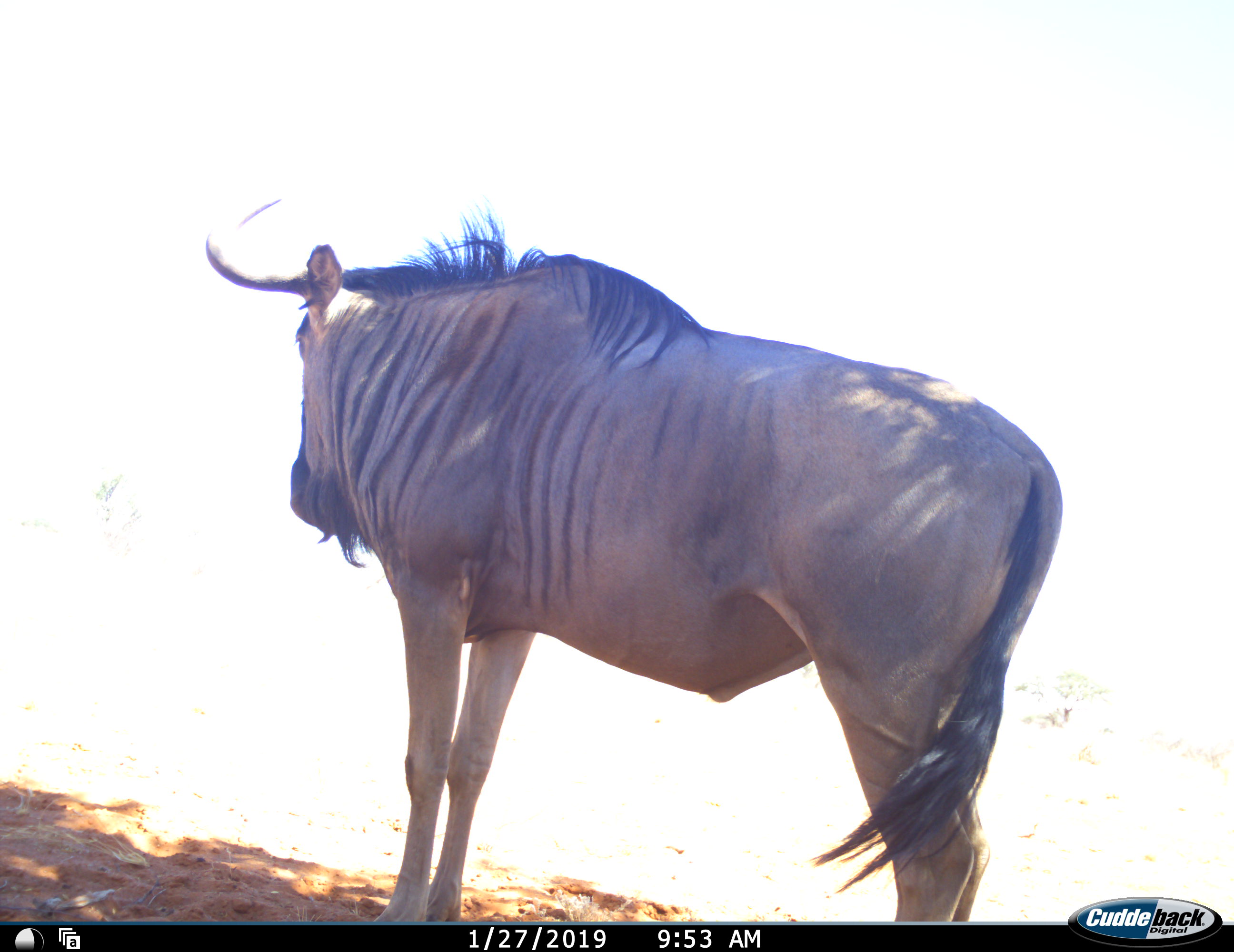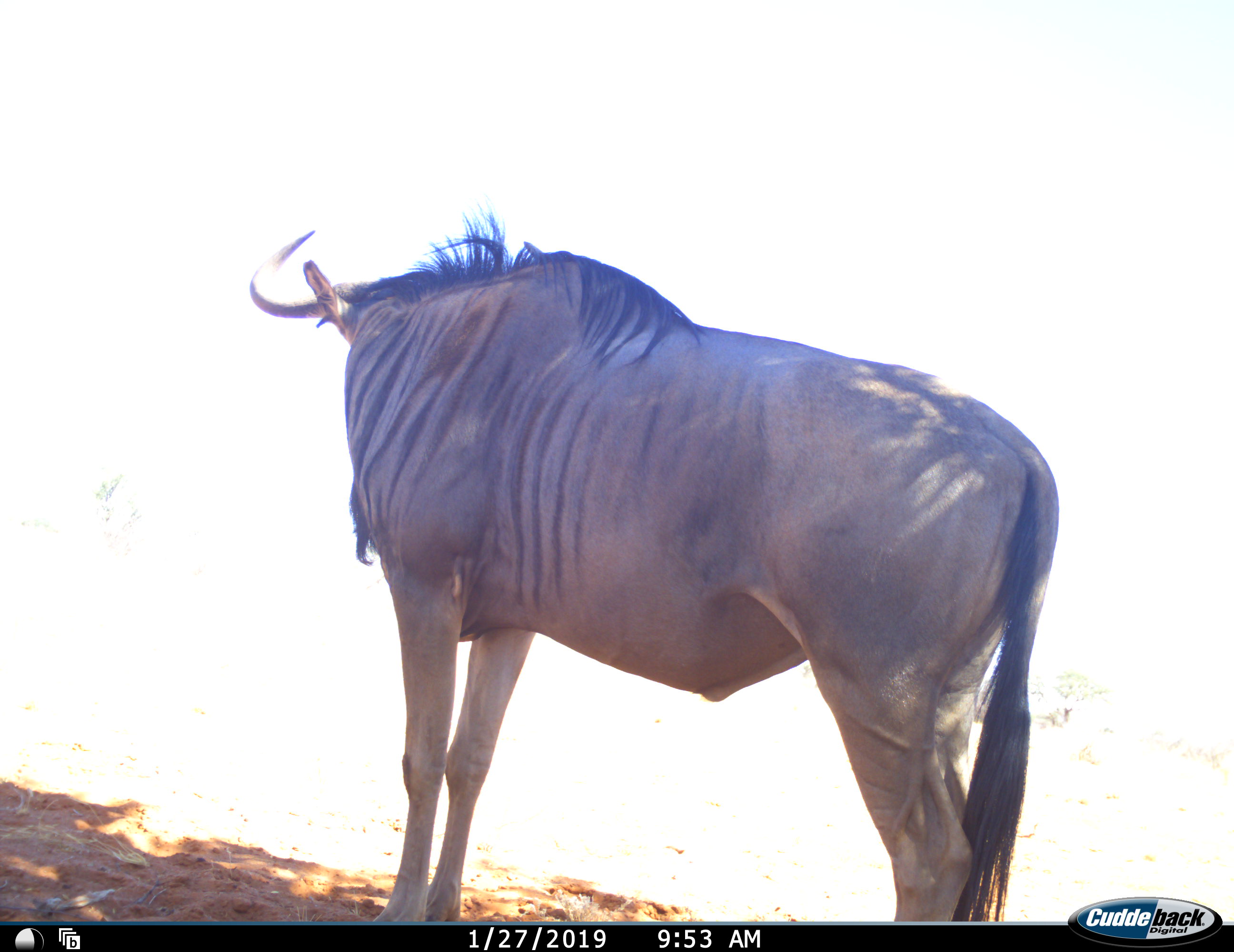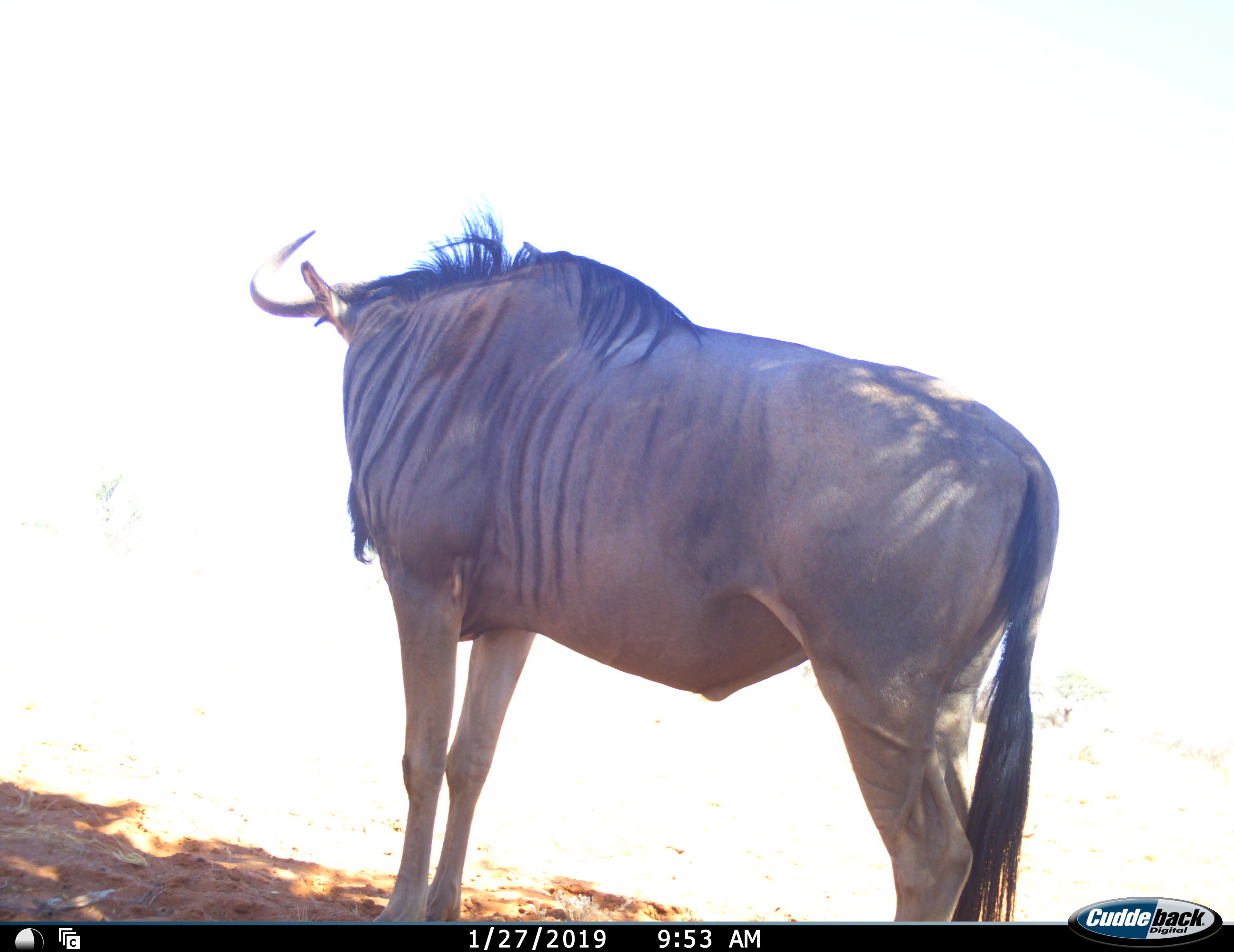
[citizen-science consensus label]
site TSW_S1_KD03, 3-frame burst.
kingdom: Animalia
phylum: Chordata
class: Mammalia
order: Artiodactyla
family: Bovidae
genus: Connochaetes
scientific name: Connochaetes taurinus taurinus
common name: blue wildebeest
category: wildebeestblue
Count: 1.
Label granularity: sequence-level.